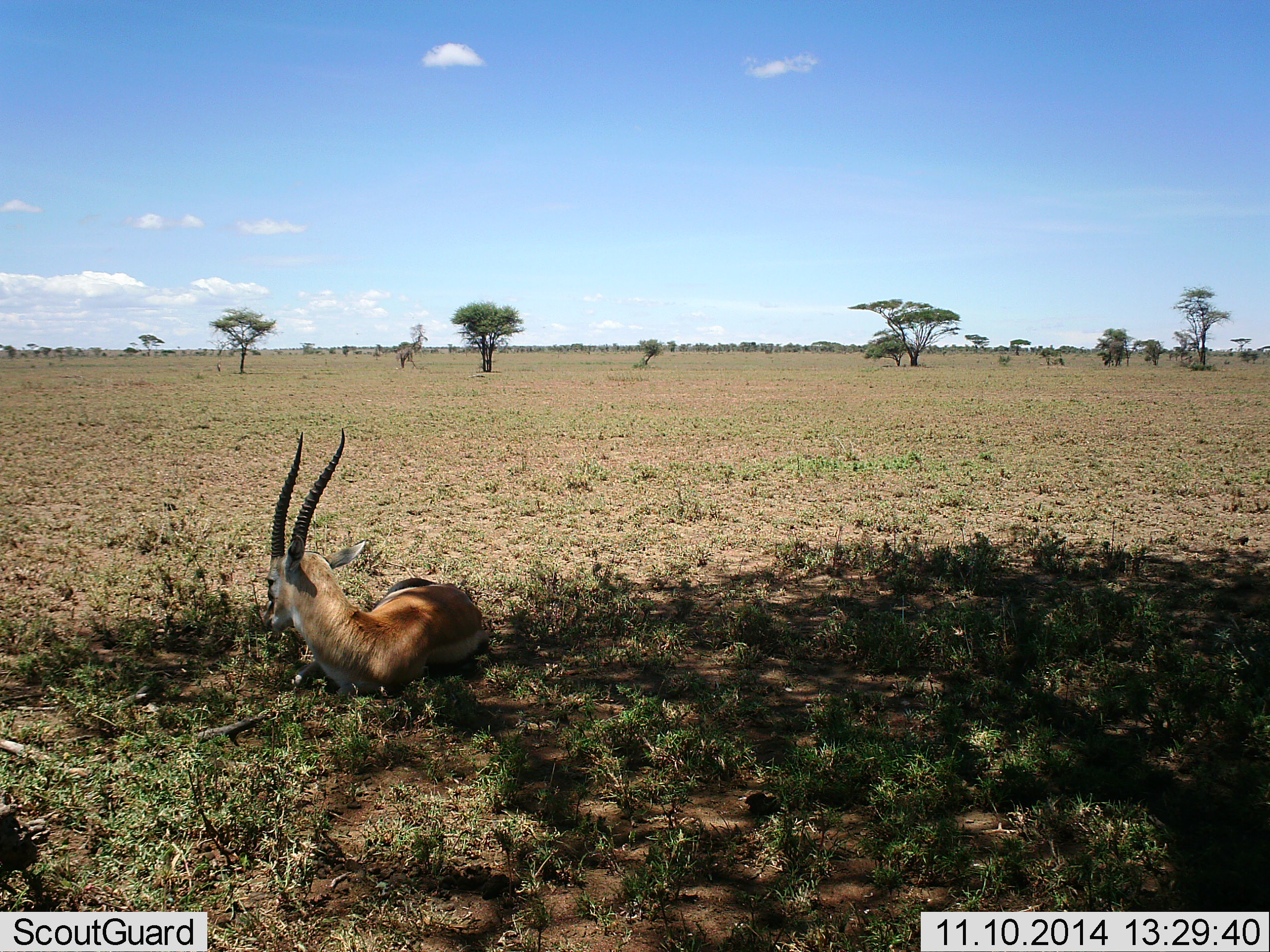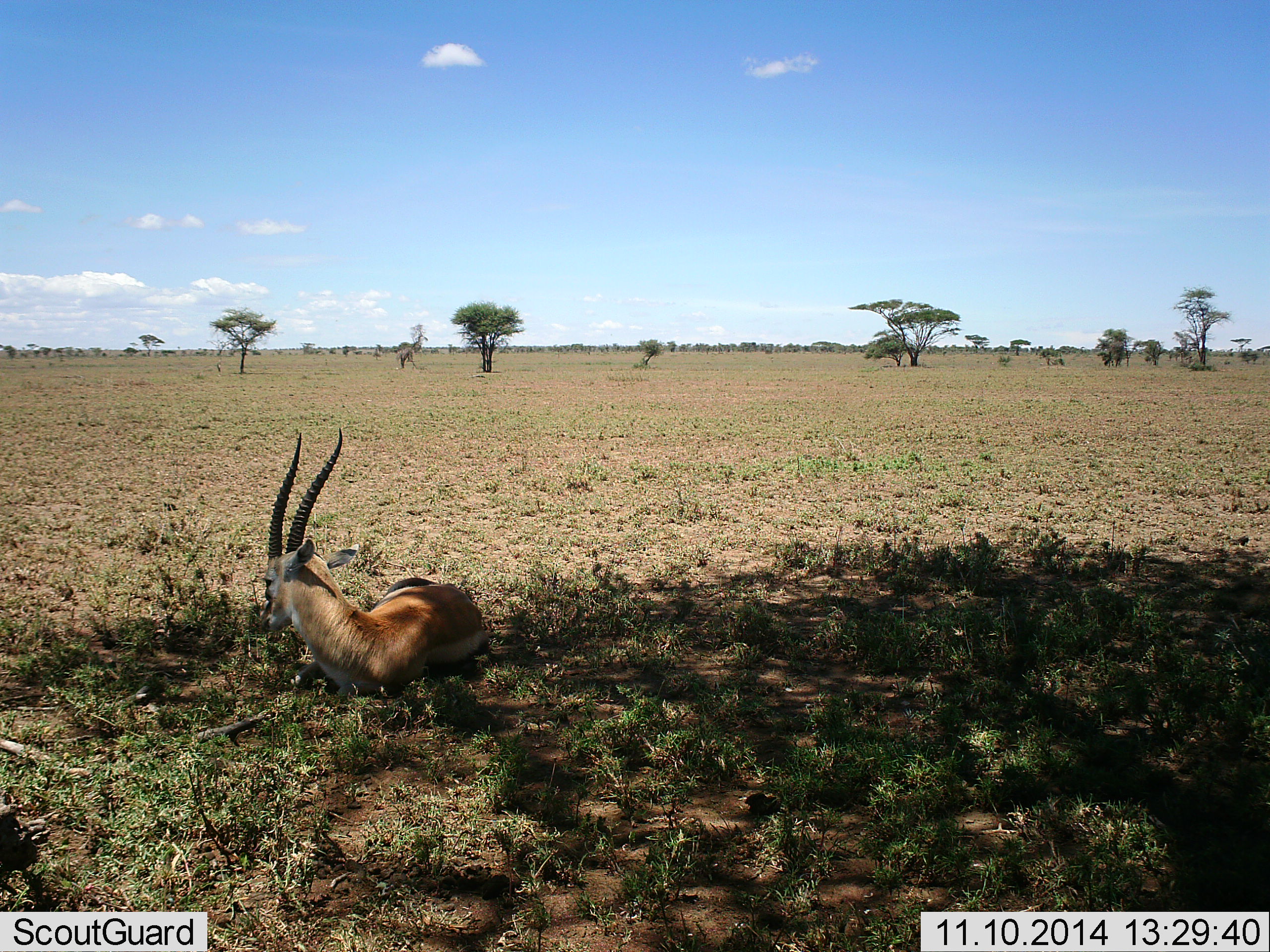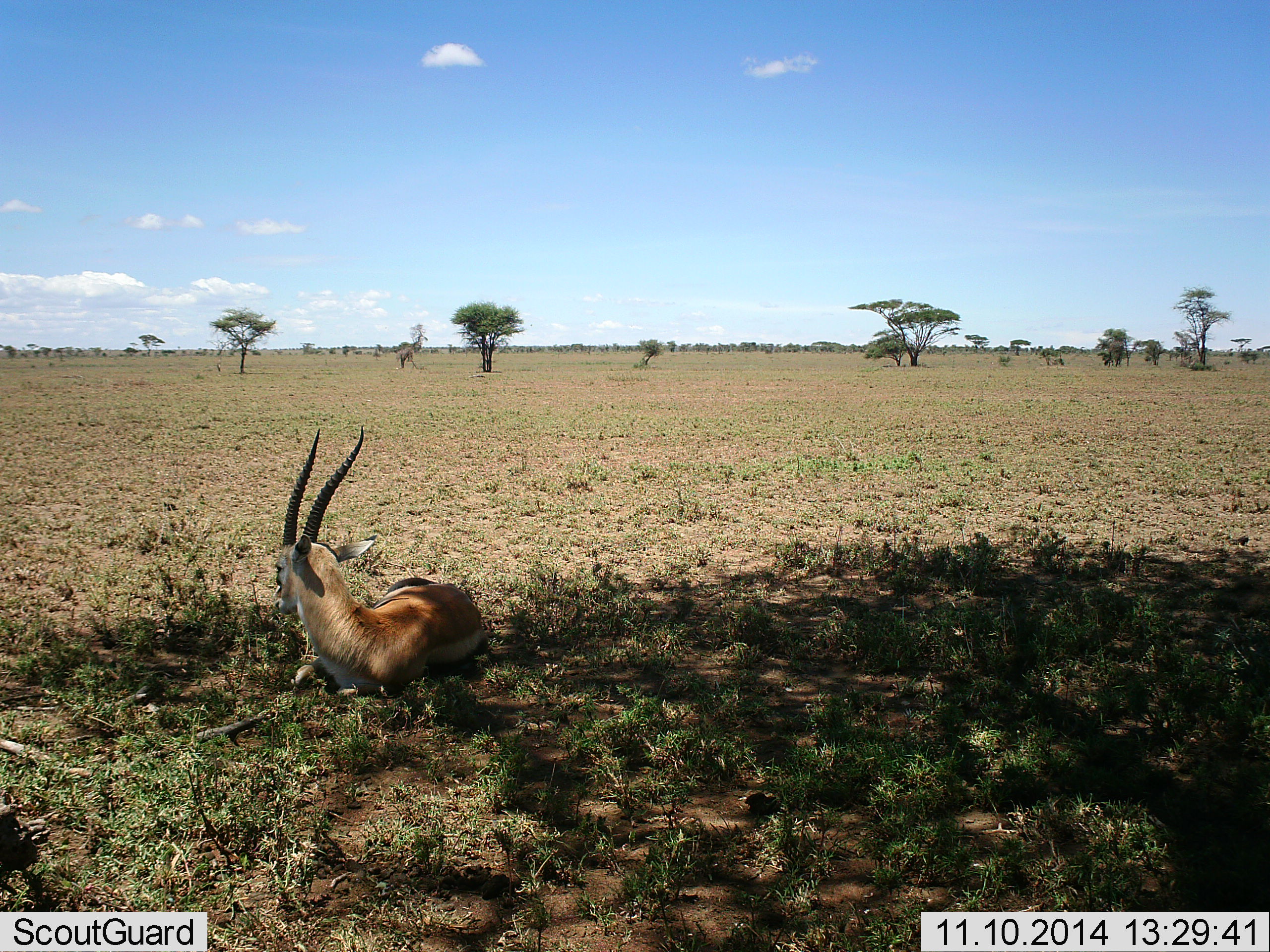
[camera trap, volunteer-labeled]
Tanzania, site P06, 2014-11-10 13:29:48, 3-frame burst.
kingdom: Animalia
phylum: Chordata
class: Mammalia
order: Artiodactyla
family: Bovidae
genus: Eudorcas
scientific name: Eudorcas thomsonii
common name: thomson's gazelle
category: gazellethomsons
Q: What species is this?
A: Gazellethomsons (thomson's gazelle) (Eudorcas thomsonii).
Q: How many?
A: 1.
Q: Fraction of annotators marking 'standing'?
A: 0%.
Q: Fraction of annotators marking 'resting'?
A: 100%.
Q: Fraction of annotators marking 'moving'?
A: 0%.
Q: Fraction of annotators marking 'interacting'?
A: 0%.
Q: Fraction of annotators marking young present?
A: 0%.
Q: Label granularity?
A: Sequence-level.